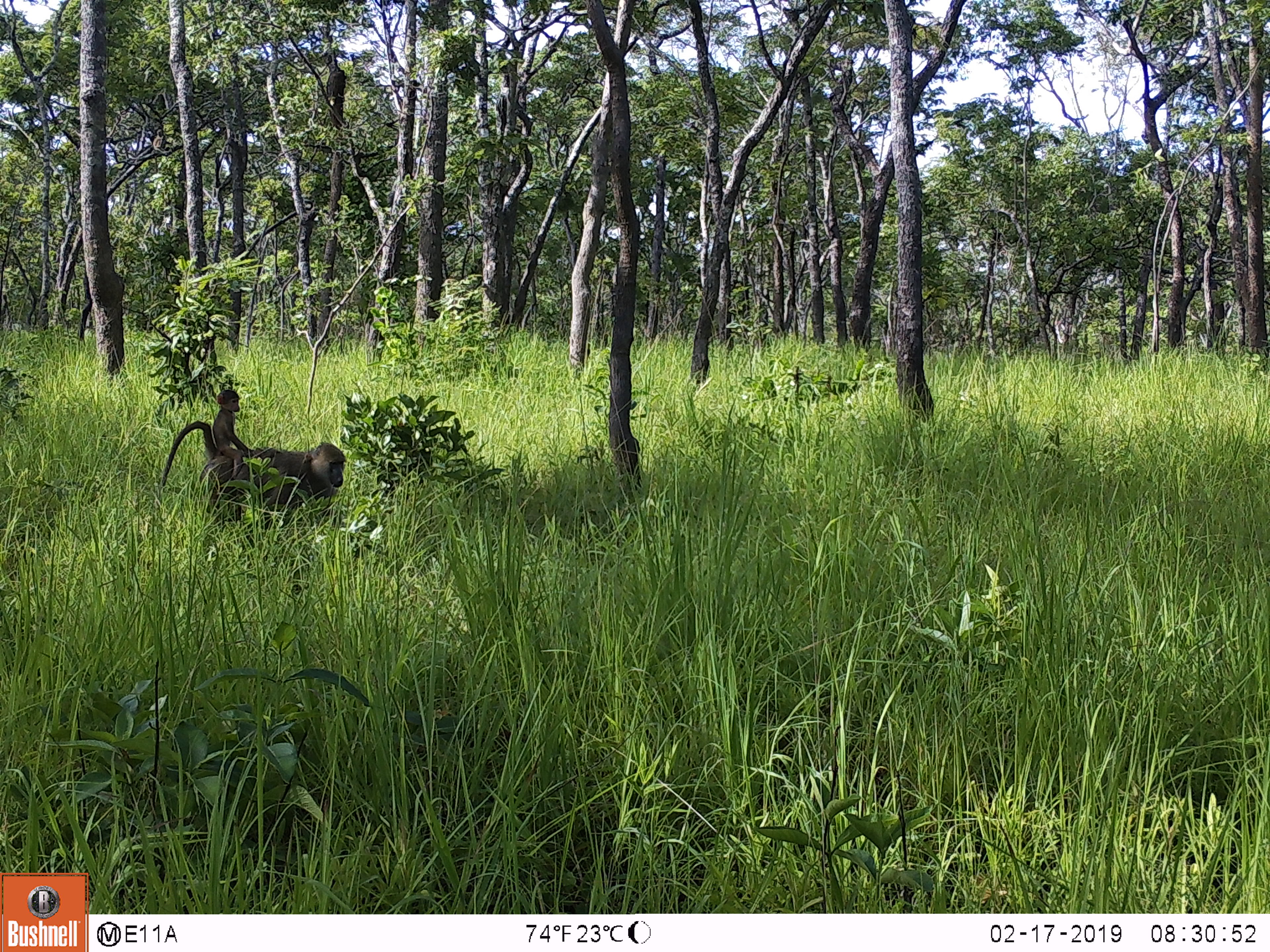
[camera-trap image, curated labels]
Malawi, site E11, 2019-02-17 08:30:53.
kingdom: Animalia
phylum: Chordata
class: Mammalia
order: Primates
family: Cercopithecidae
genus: Papio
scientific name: Papio cynocephalus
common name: yellow baboon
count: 2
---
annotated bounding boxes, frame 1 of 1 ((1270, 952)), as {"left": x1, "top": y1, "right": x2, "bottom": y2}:
yellow baboon: {"left": 157, "top": 419, "right": 364, "bottom": 537}; {"left": 204, "top": 387, "right": 253, "bottom": 481}